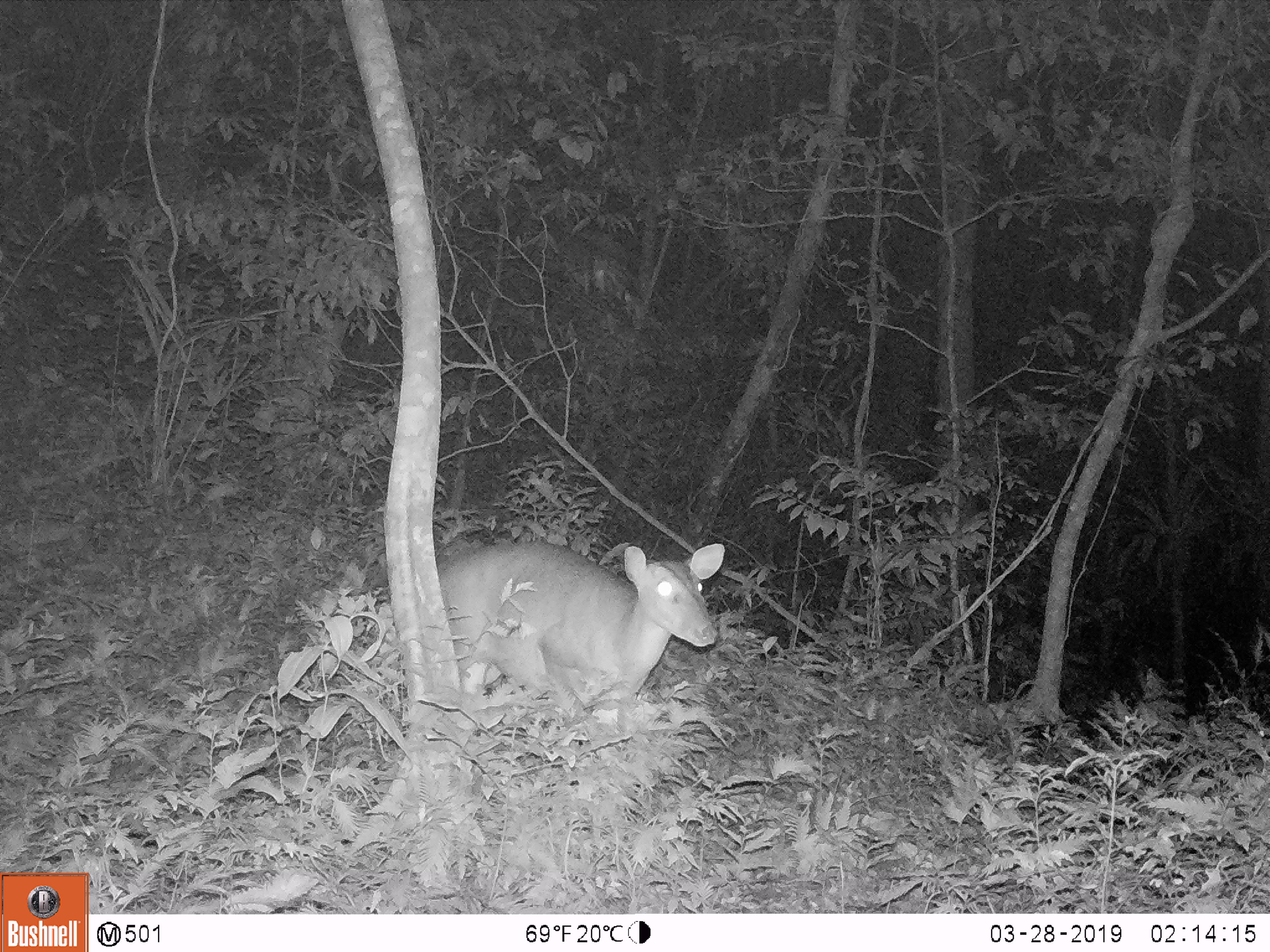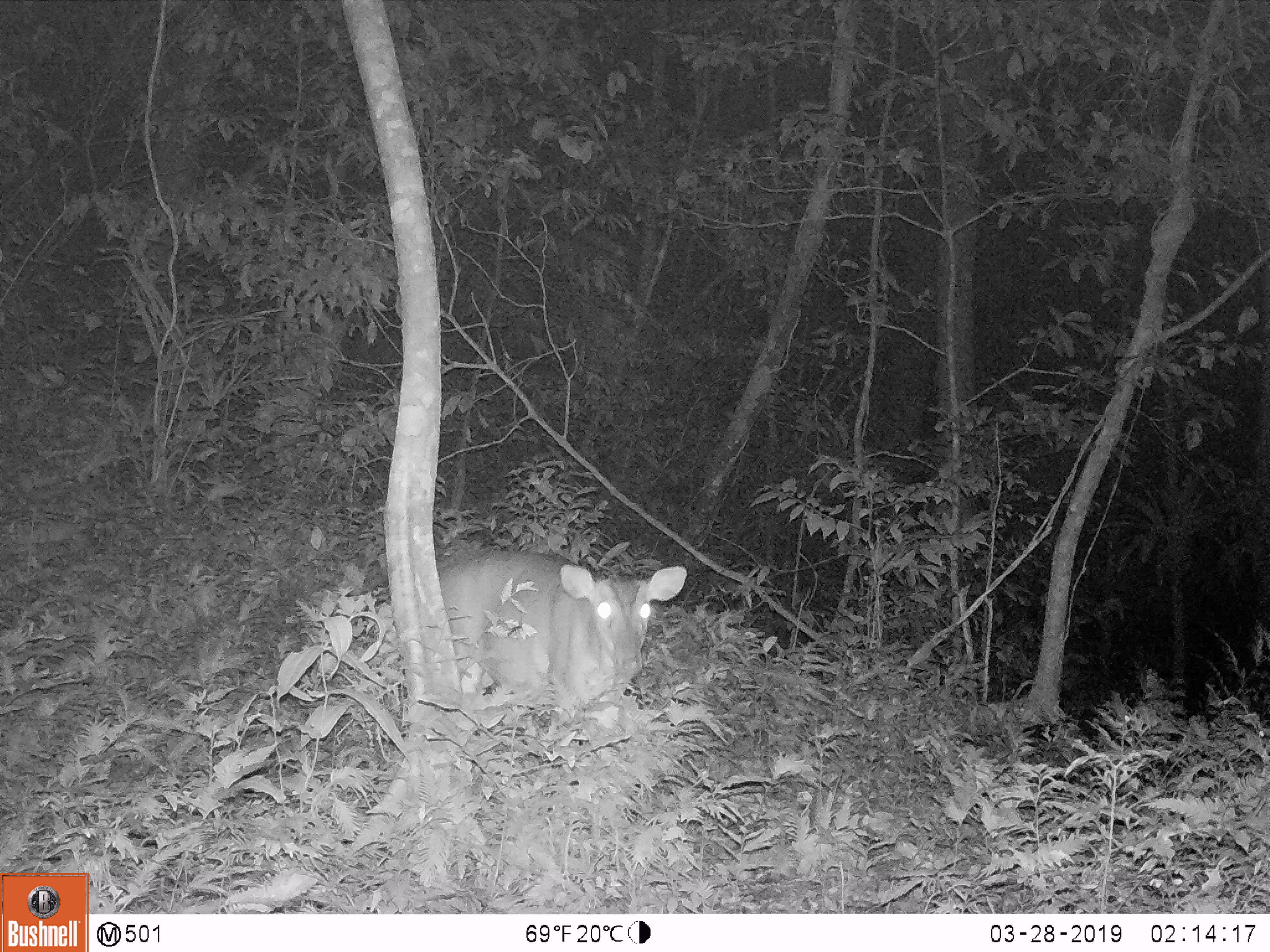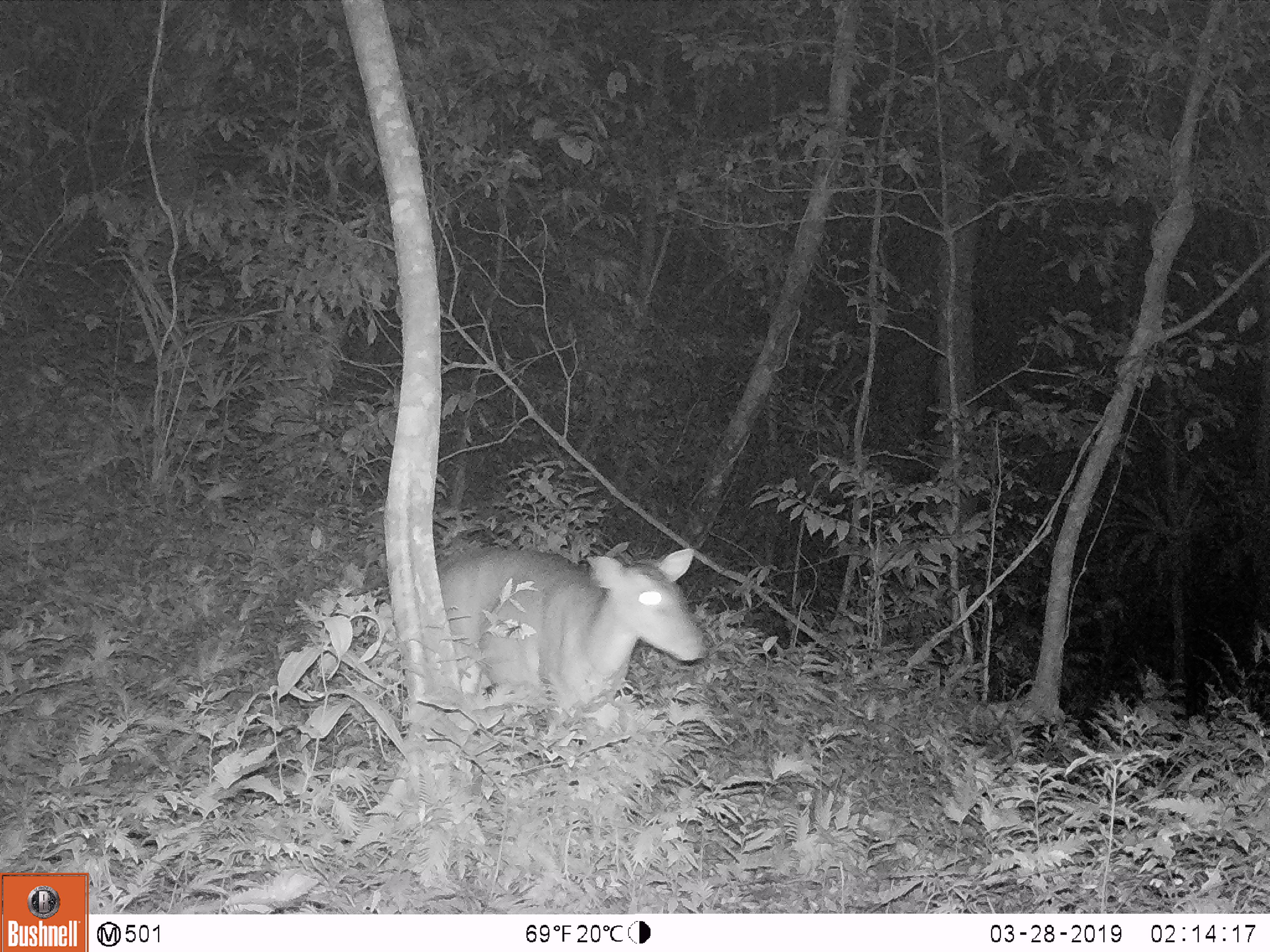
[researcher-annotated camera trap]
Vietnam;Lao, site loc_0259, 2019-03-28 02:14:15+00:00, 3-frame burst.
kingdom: Animalia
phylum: Chordata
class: Mammalia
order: Artiodactyla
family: Cervidae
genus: Muntiacus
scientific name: Muntiacus vuquangensis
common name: large-antlered muntjac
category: large antlered muntjac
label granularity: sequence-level